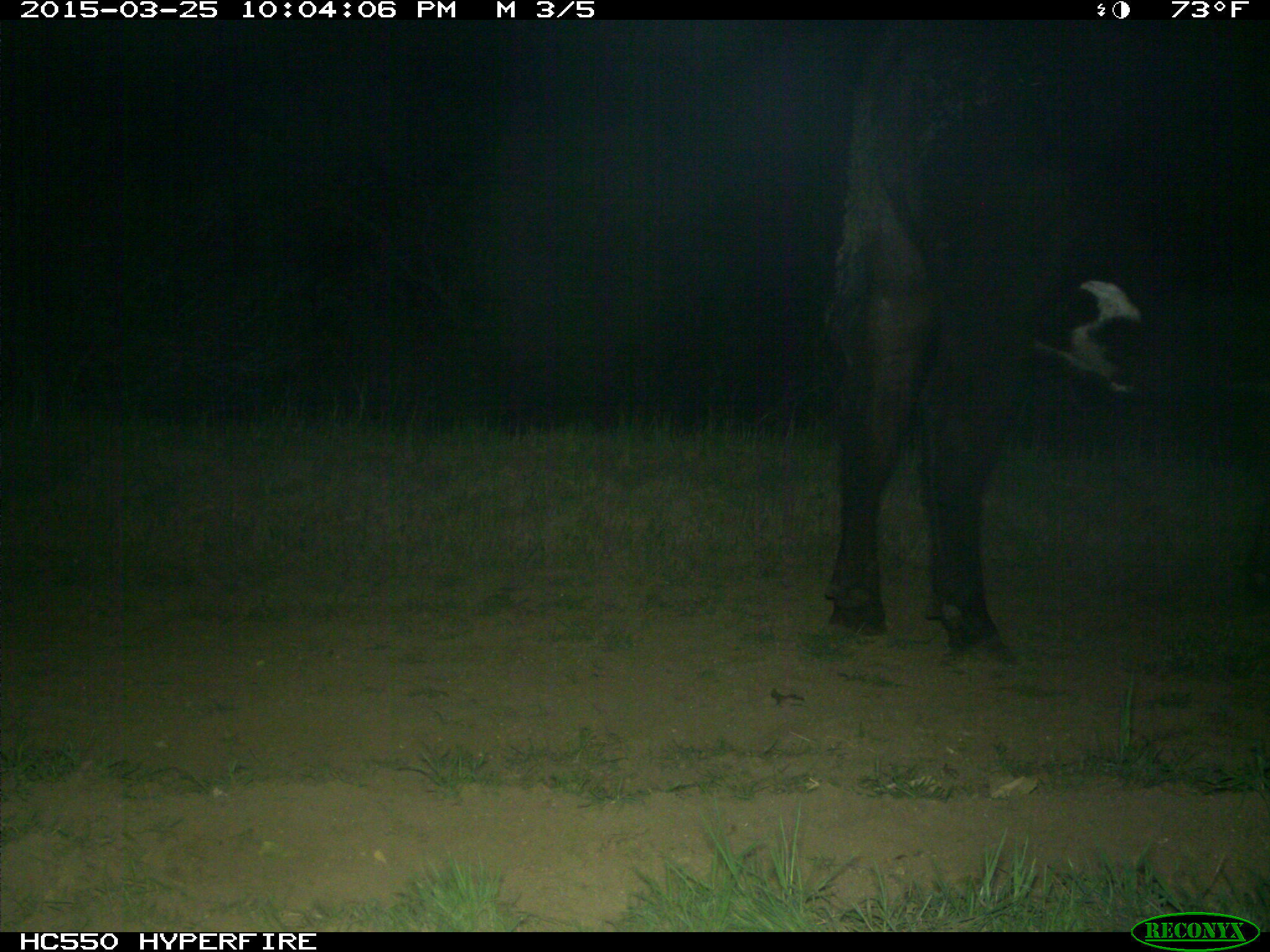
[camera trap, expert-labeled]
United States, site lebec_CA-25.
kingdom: Animalia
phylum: Chordata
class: Mammalia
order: Artiodactyla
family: Bovidae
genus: Bos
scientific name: Bos taurus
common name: domestic cow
Bos taurus (domestic cow).